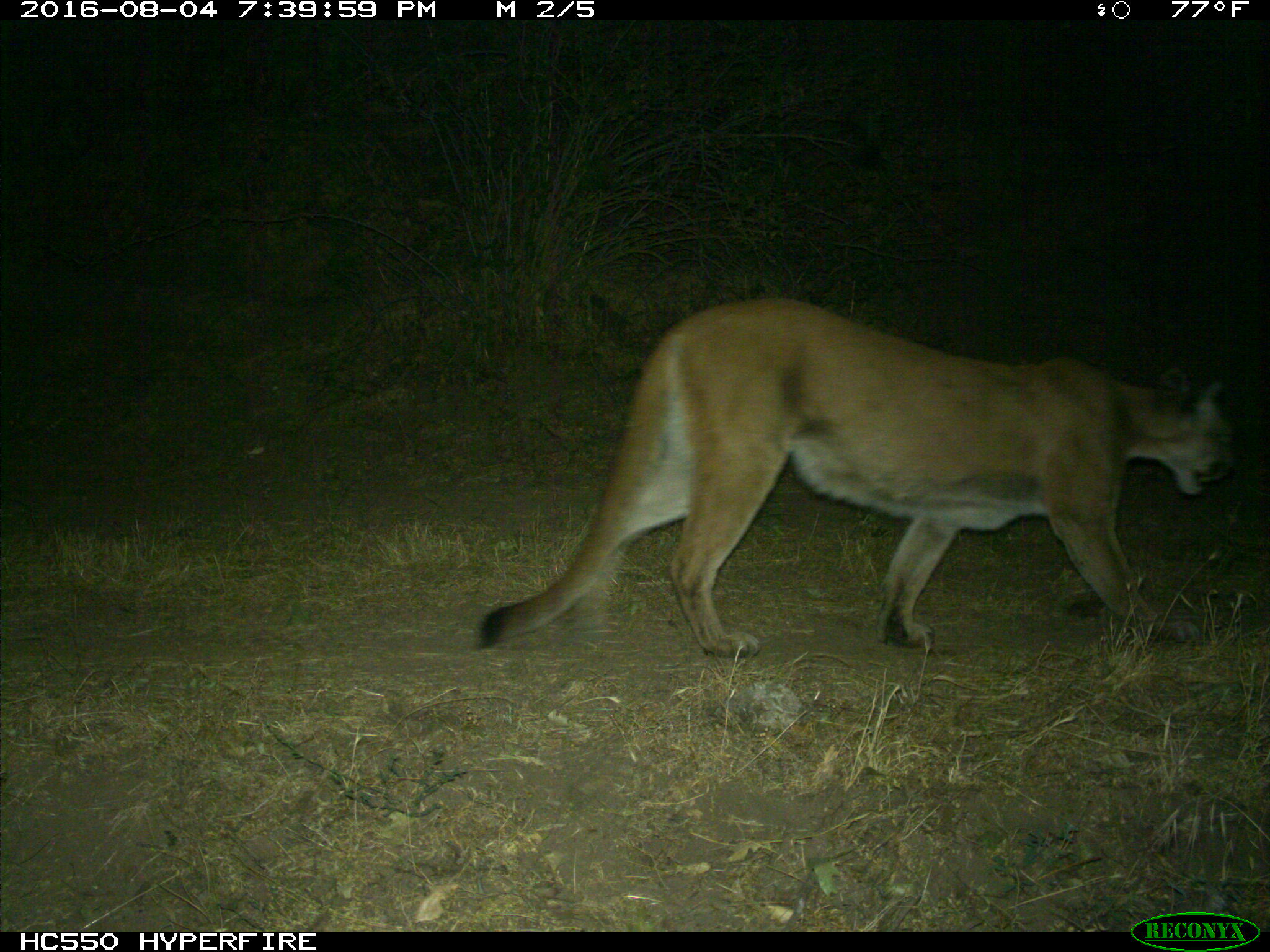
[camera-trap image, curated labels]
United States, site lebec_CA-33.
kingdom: Animalia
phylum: Chordata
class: Mammalia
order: Carnivora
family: Felidae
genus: Puma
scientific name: Puma concolor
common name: mountain lion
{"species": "Puma concolor (mountain lion)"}